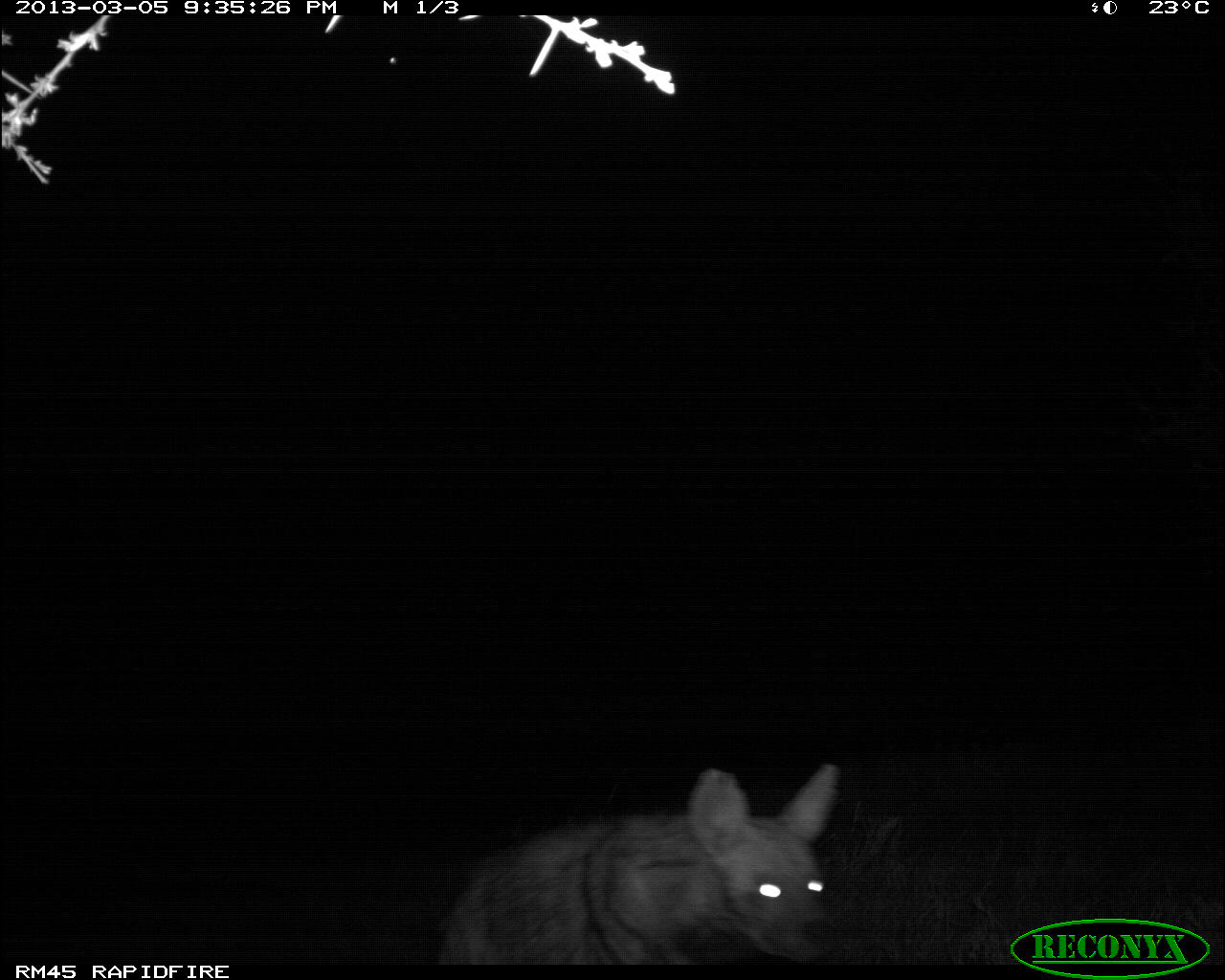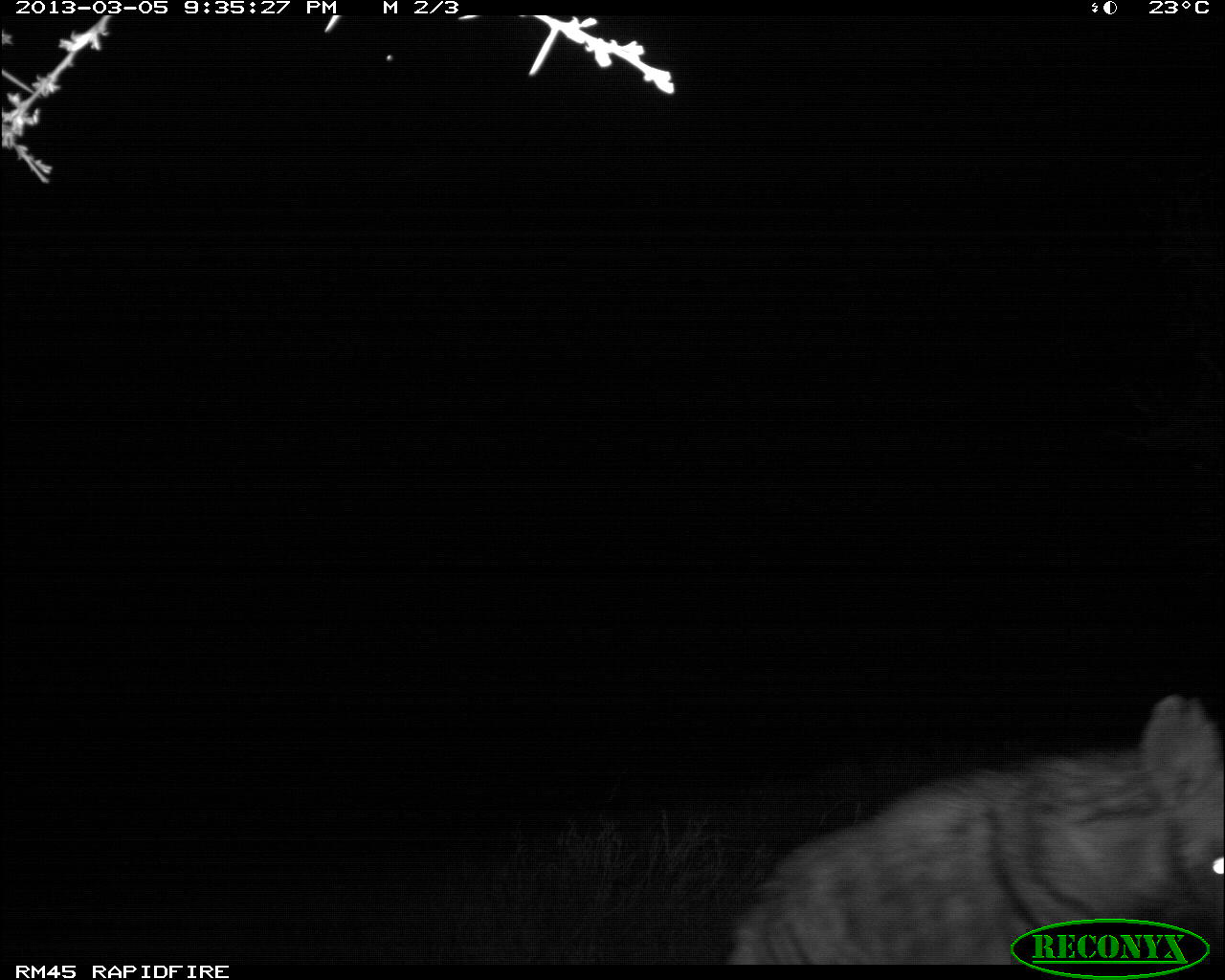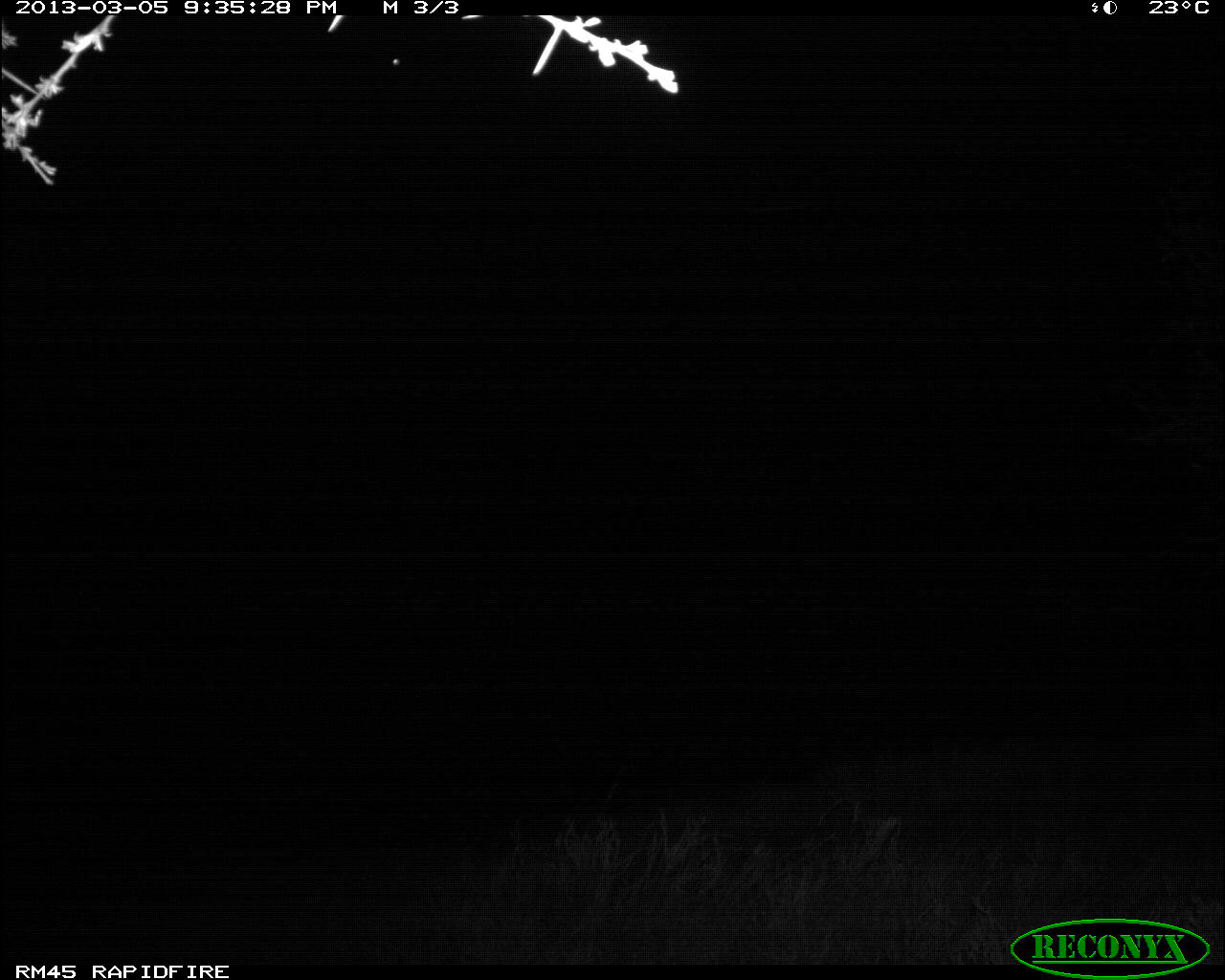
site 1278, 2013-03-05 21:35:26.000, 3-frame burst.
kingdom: Animalia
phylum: Chordata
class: Mammalia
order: Carnivora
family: Canidae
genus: Otocyon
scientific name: Otocyon megalotis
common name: bat-eared fox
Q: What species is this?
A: Otocyon megalotis (bat-eared fox).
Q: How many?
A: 1.